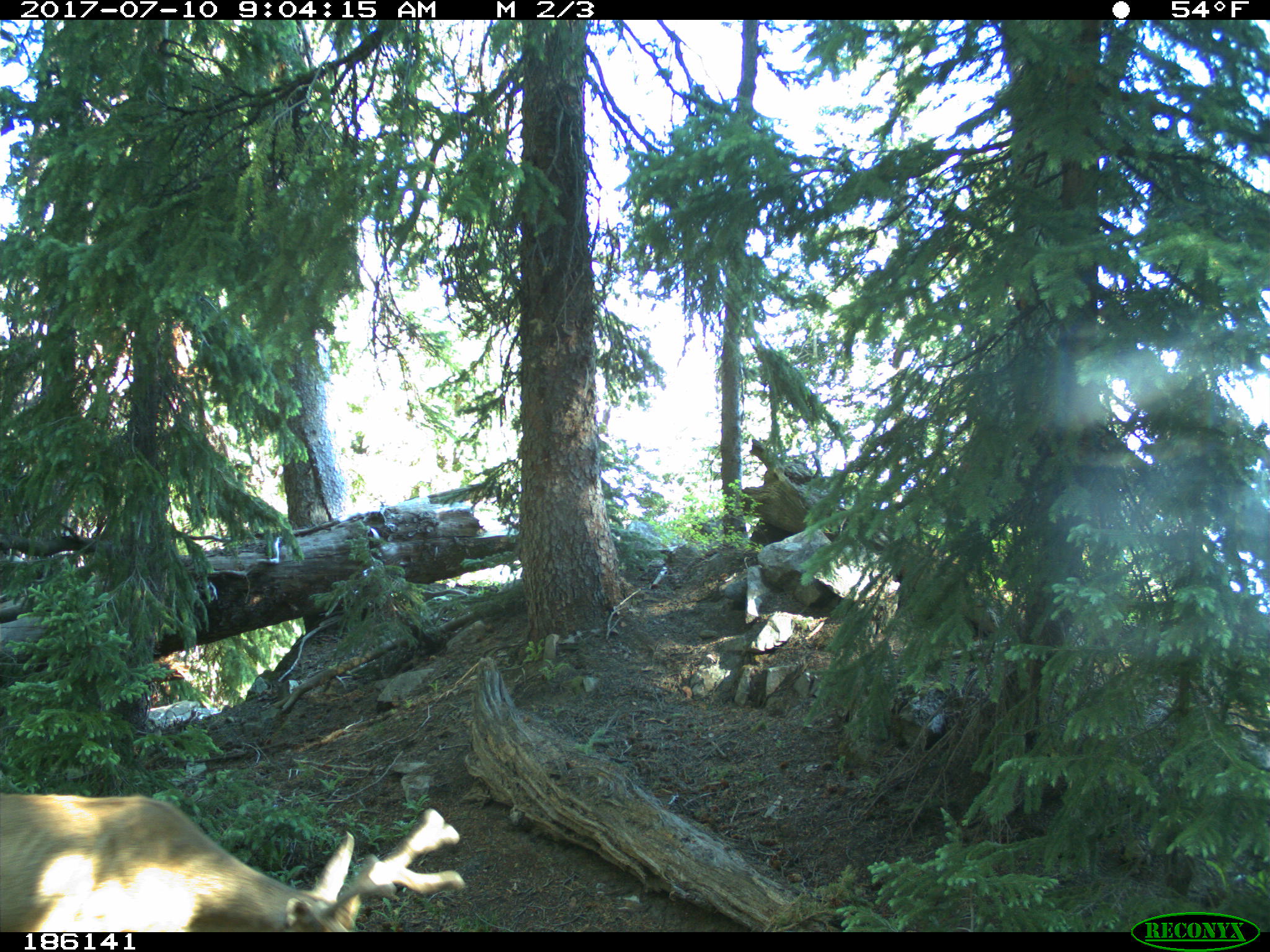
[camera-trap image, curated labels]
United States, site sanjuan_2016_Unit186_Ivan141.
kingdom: Animalia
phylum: Chordata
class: Mammalia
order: Artiodactyla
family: Cervidae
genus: Odocoileus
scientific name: Odocoileus hemionus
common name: mule deer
Odocoileus hemionus (mule deer).